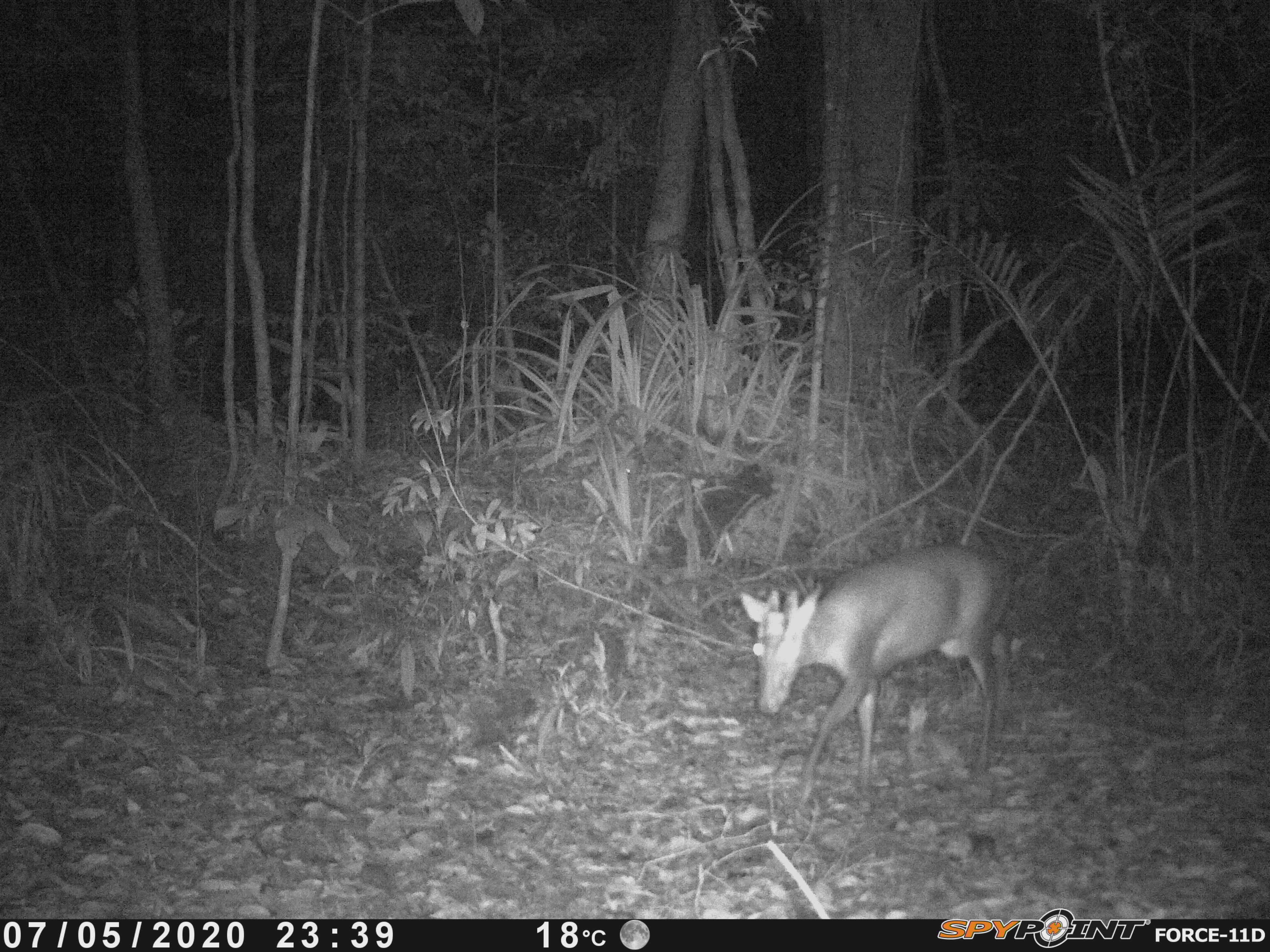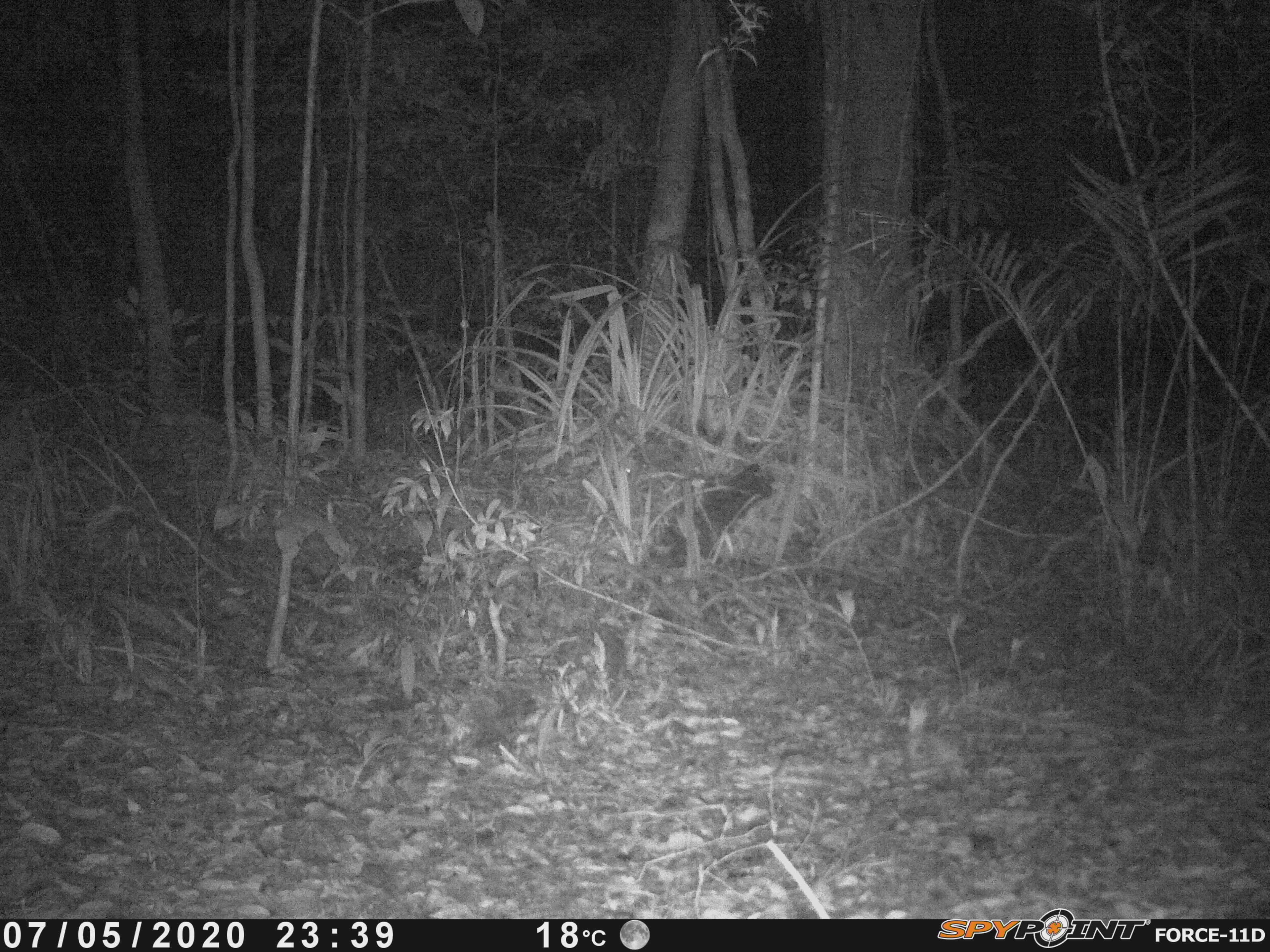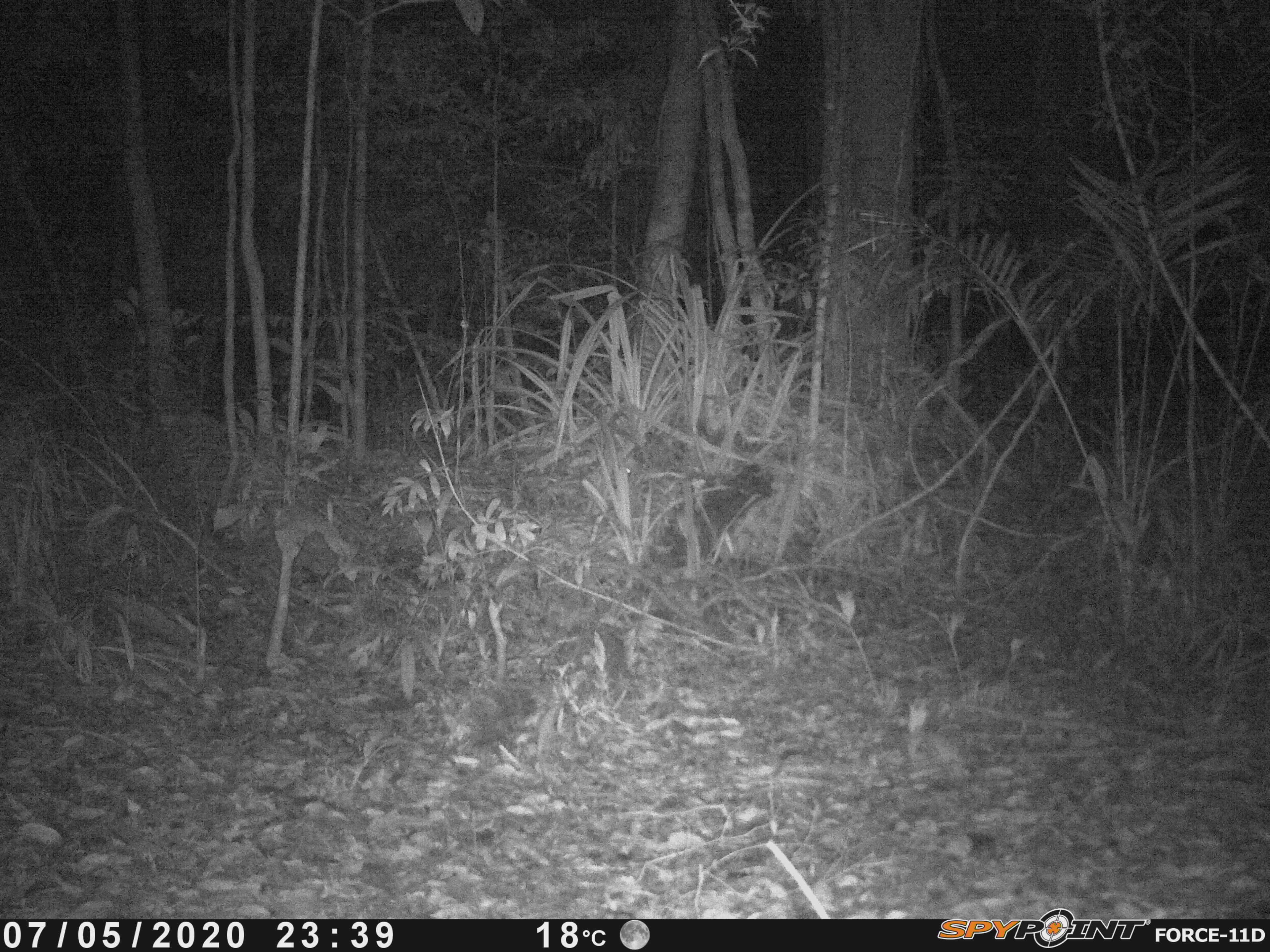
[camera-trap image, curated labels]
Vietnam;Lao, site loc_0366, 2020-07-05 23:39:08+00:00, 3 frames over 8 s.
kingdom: Animalia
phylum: Chordata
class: Mammalia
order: Artiodactyla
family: Cervidae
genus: Muntiacus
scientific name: Muntiacus rooseveltorum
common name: roosevelt's muntjac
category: roosevelts muntjac group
Roosevelts muntjac group (roosevelt's muntjac) (Muntiacus rooseveltorum). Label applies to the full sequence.